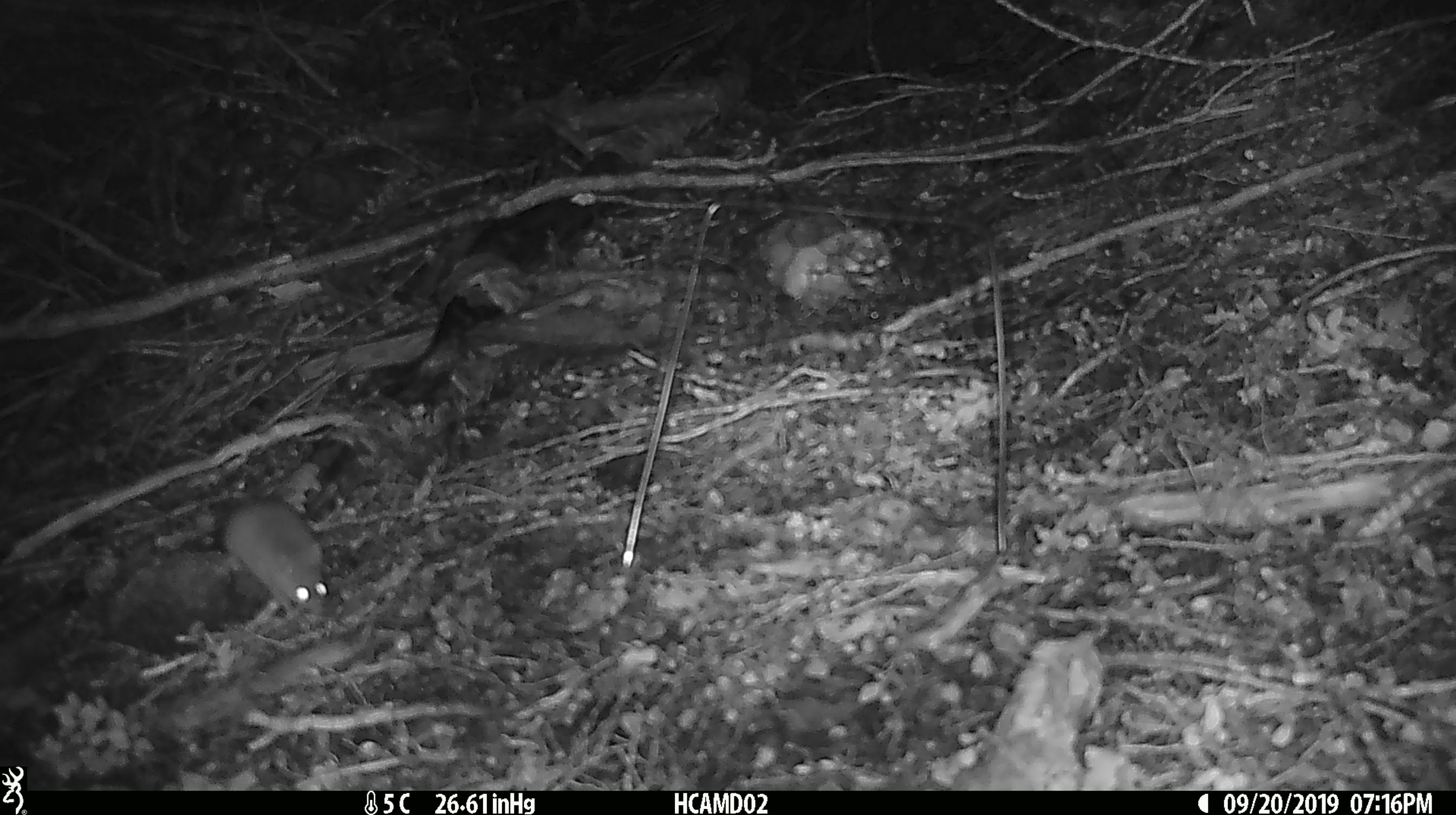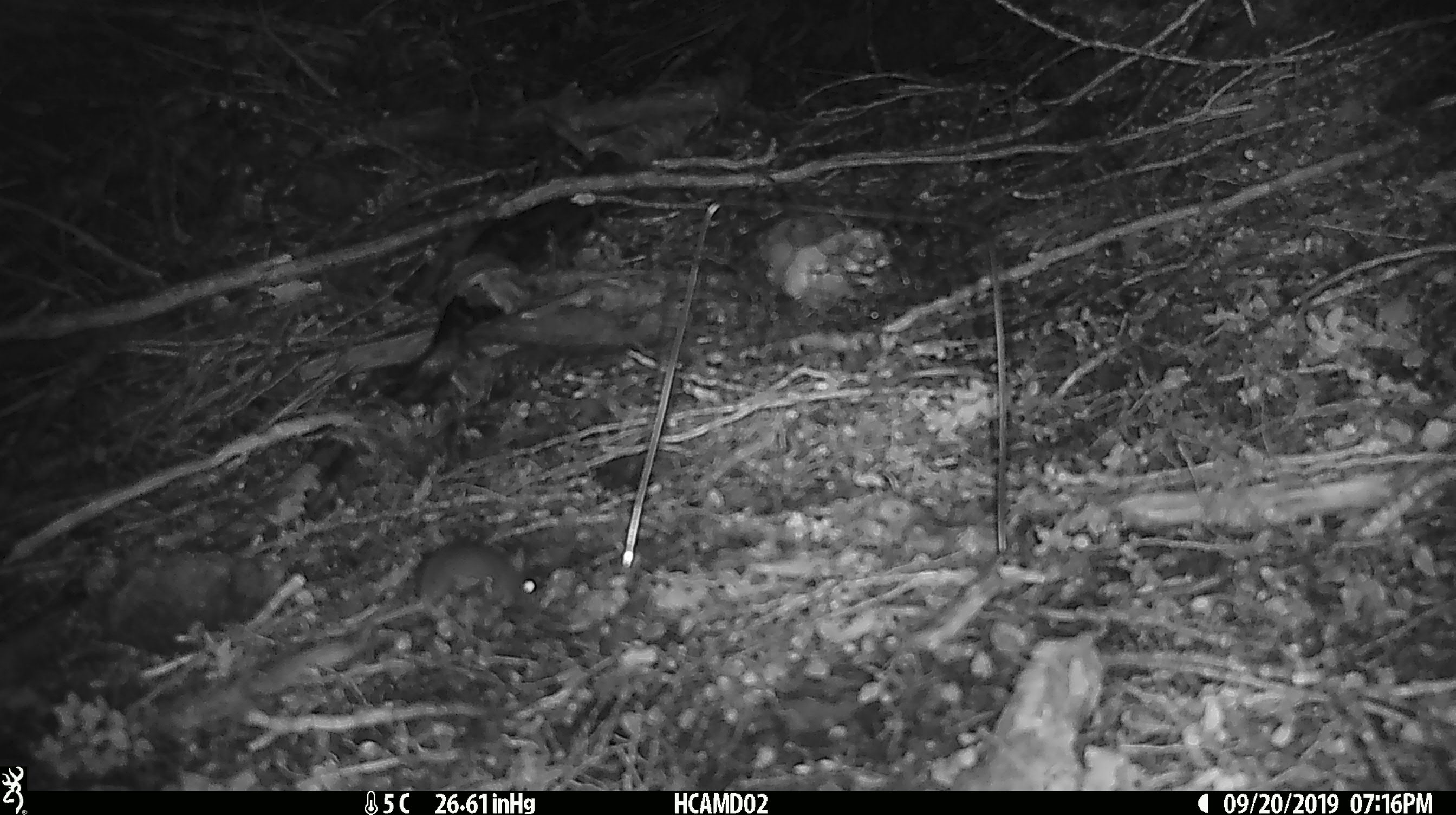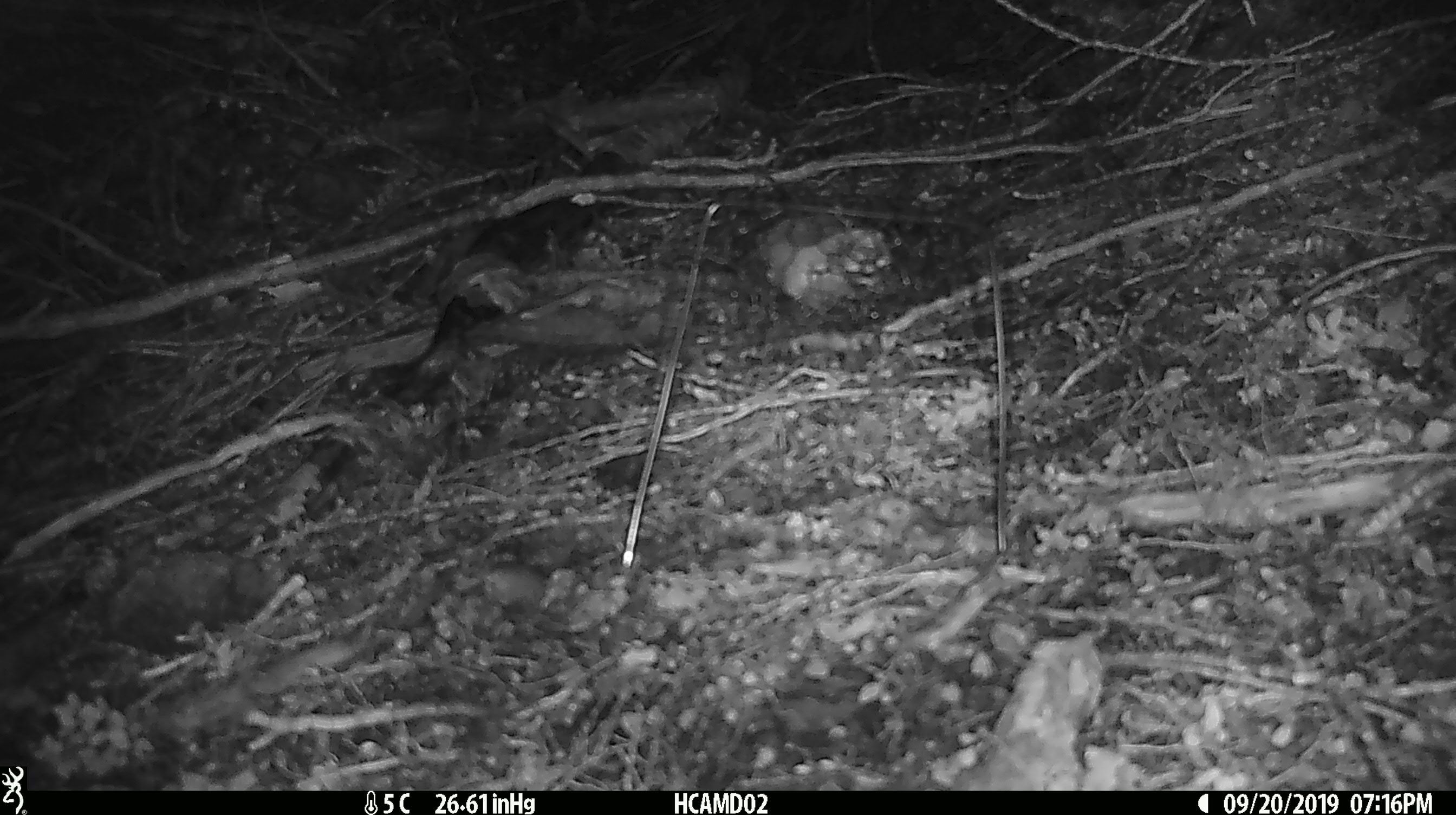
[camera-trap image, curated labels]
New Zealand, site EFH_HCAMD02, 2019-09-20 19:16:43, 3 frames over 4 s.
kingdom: Animalia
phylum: Chordata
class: Mammalia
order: Rodentia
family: Muridae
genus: Mus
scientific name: Mus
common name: mouse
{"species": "mouse (Mus)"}